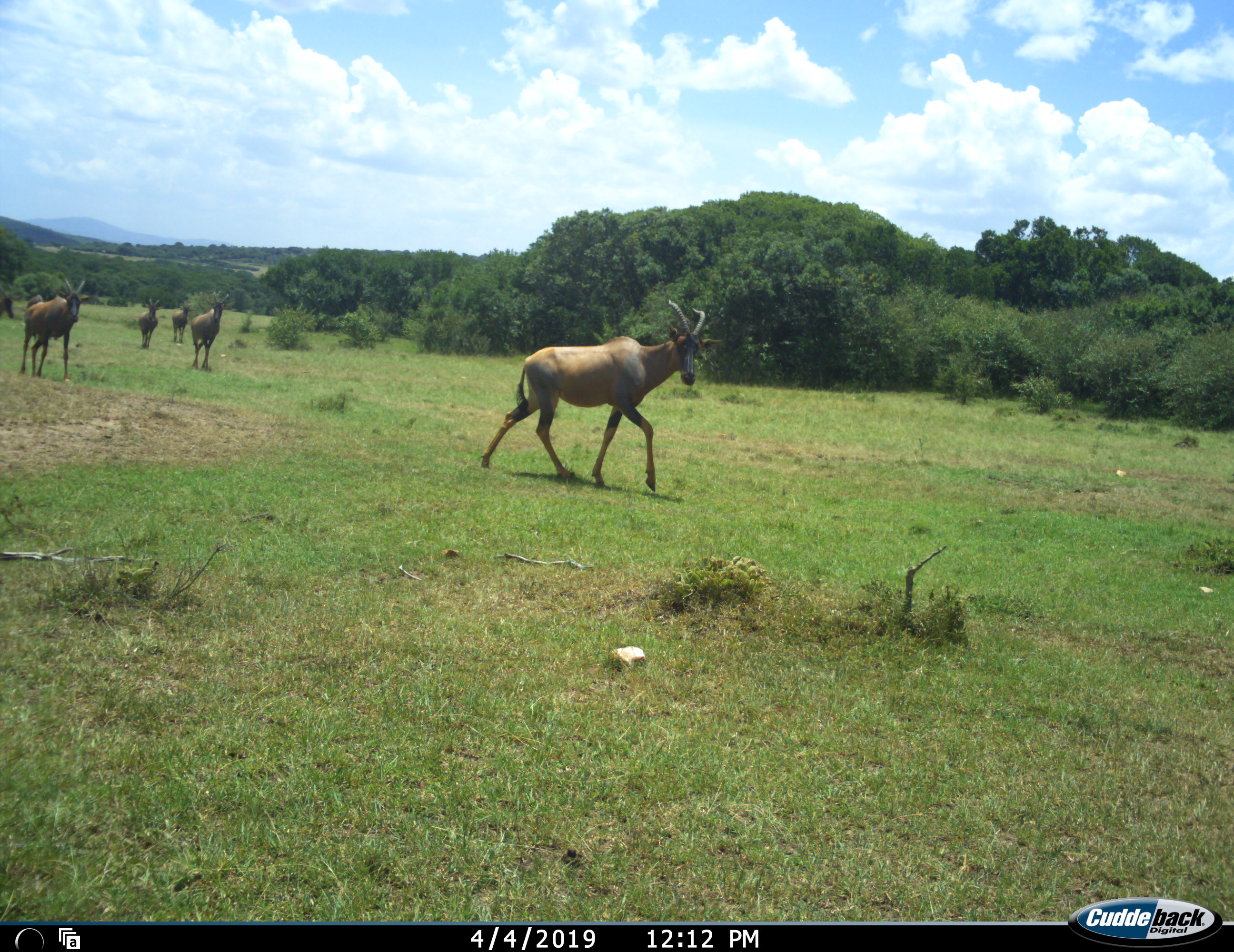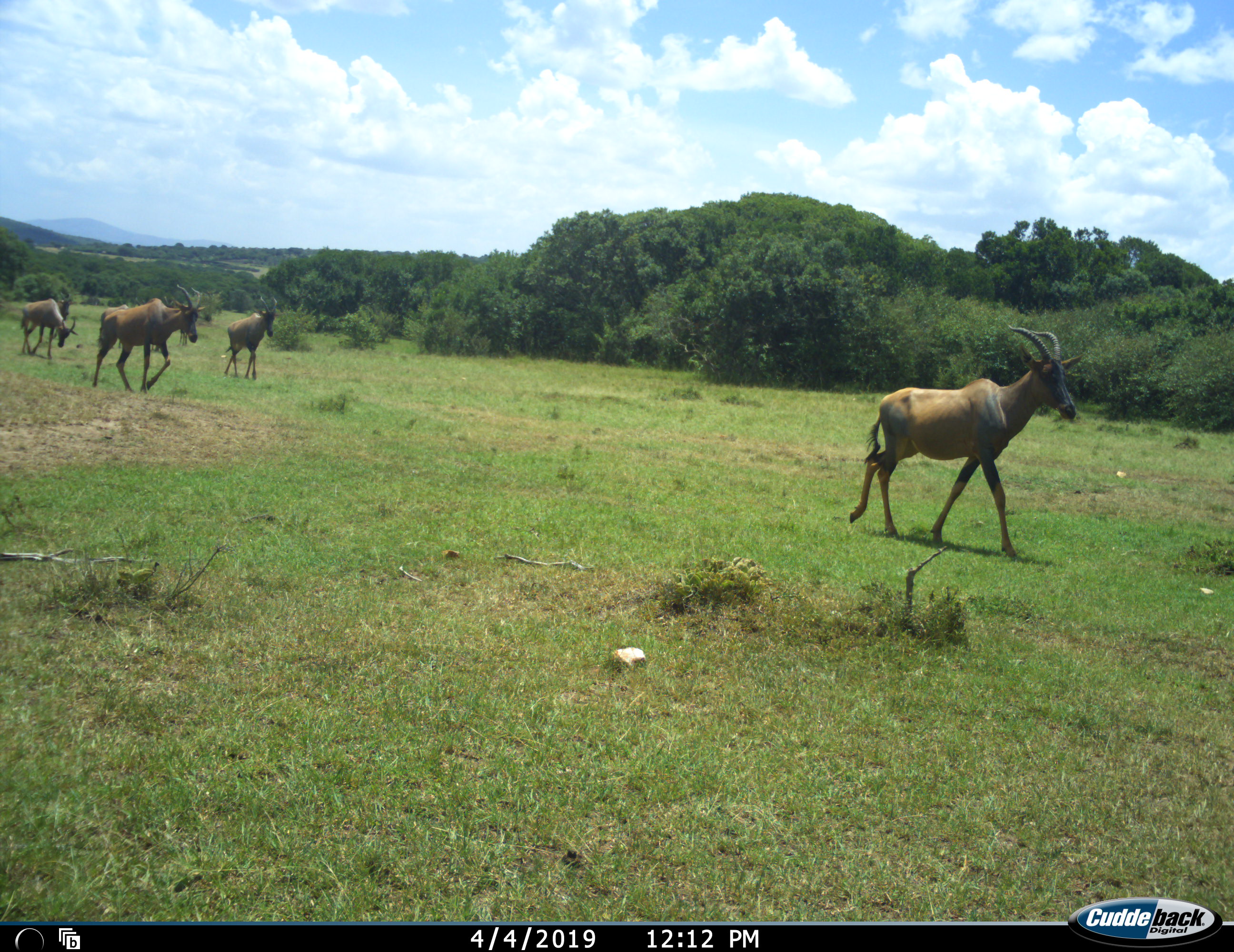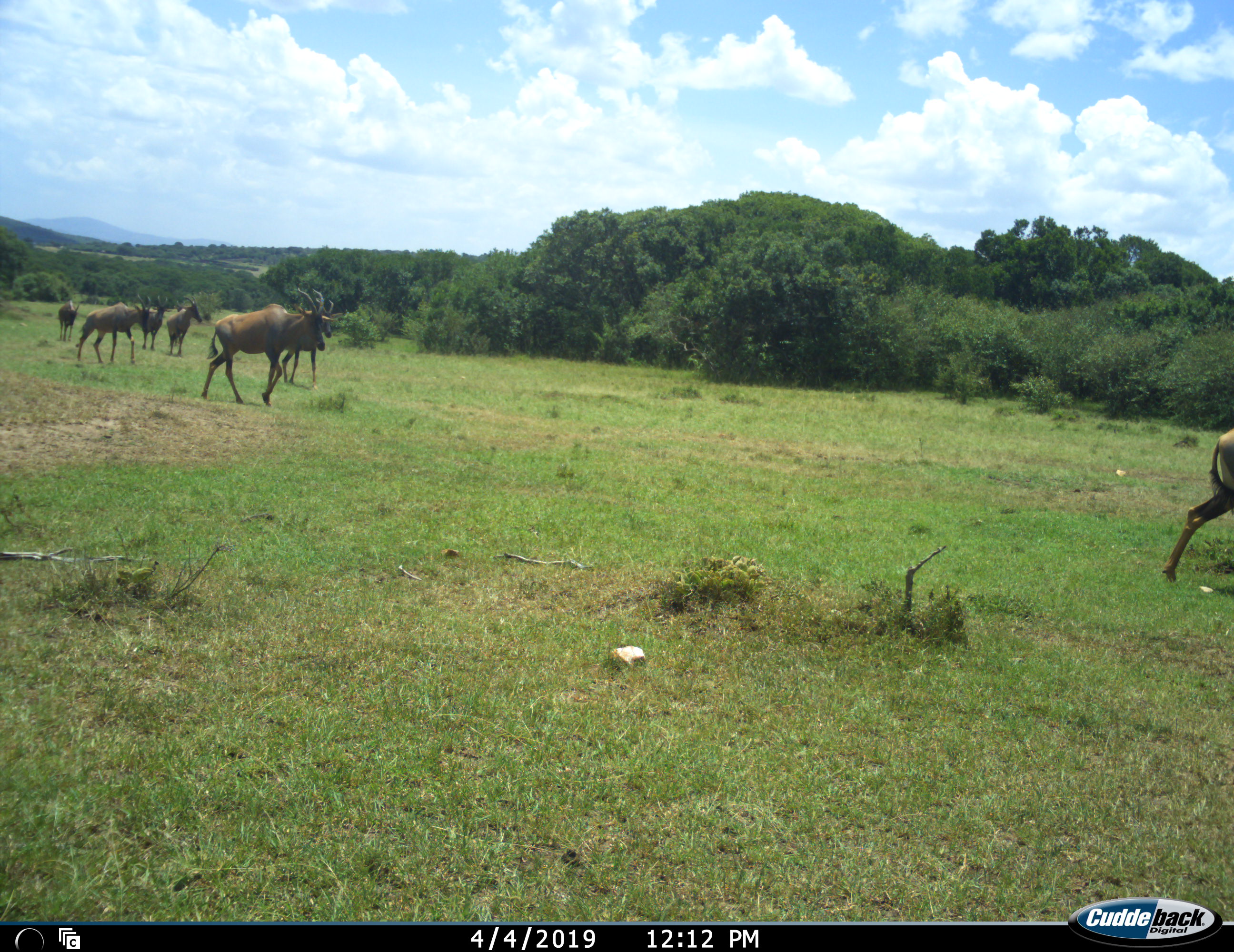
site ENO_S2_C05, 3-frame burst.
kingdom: Animalia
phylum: Chordata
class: Mammalia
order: Artiodactyla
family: Bovidae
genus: Damaliscus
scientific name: Damaliscus lunatus jimela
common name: topi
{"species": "topi (Damaliscus lunatus jimela)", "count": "8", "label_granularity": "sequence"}